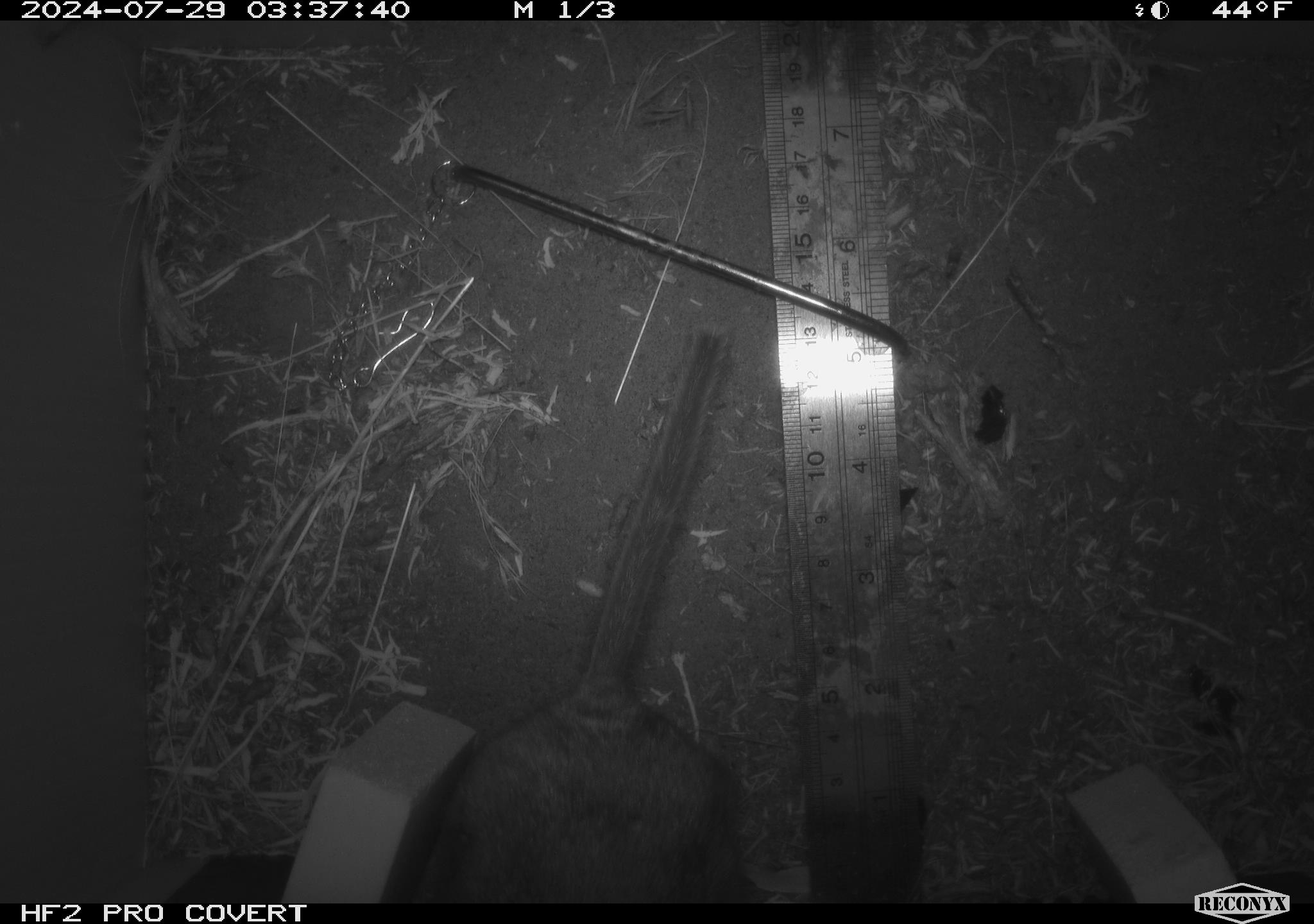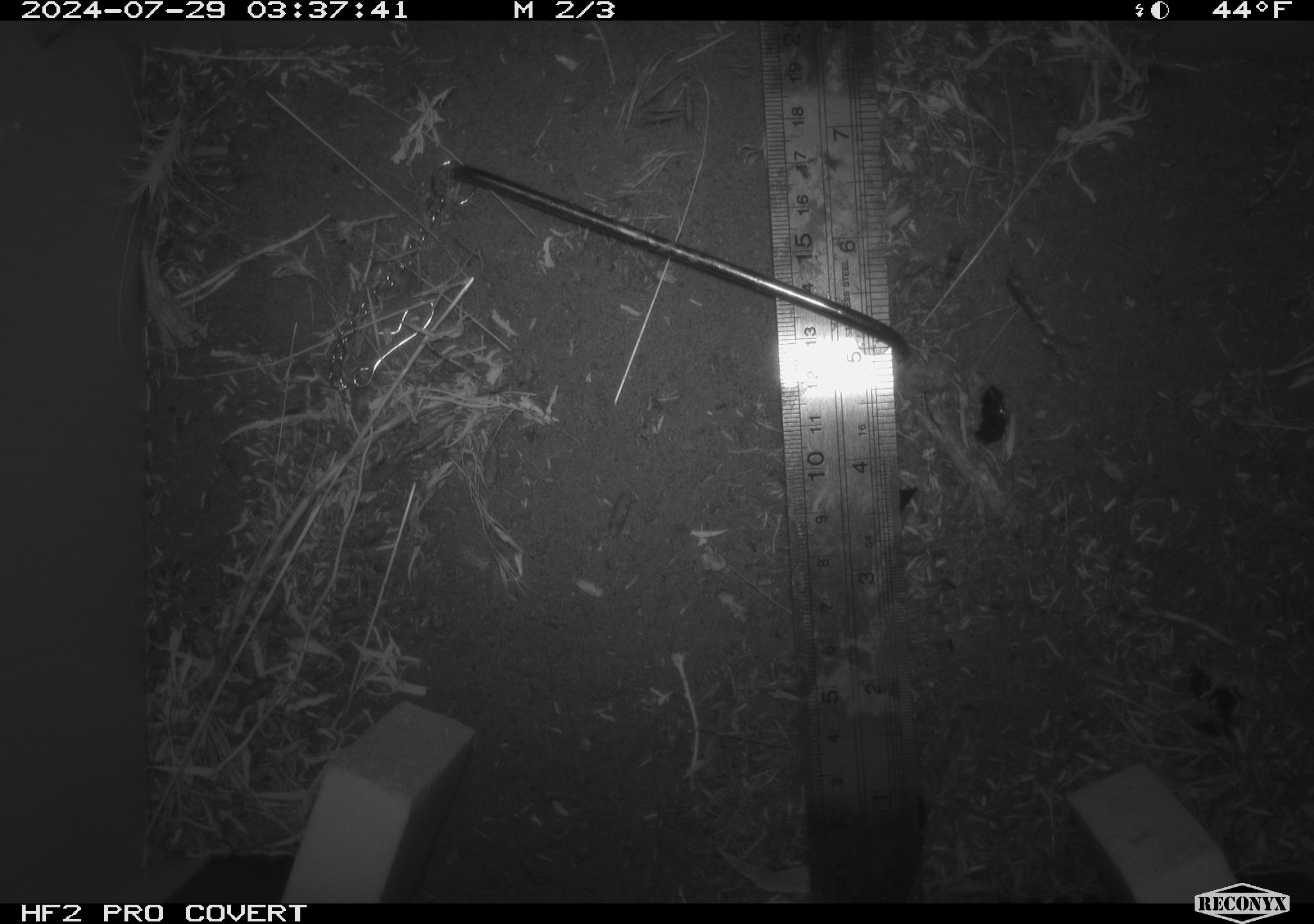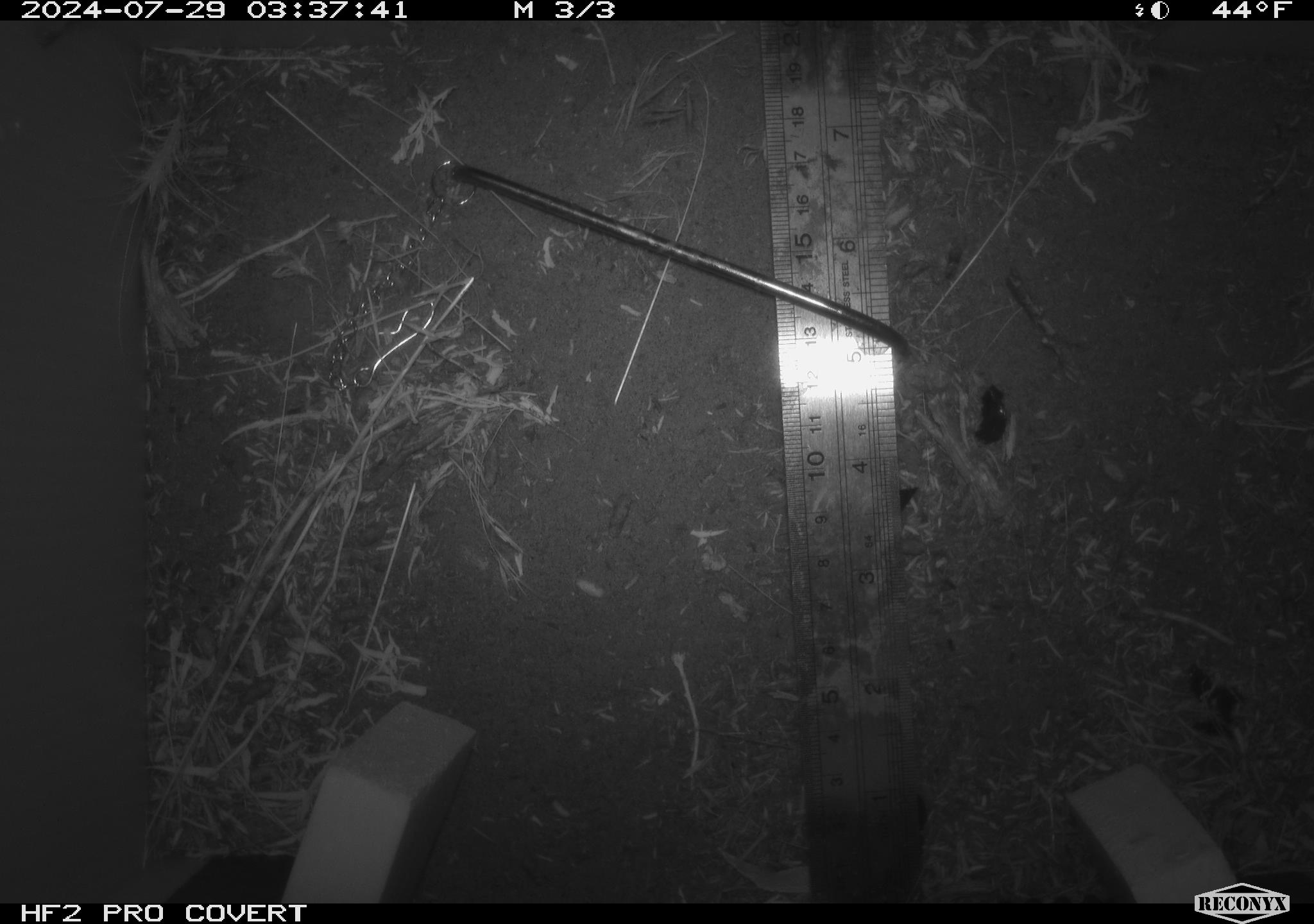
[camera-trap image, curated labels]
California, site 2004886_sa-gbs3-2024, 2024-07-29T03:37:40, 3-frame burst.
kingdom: Animalia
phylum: Chordata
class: Mammalia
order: Rodentia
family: Cricetidae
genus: Neotoma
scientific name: Neotoma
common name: pack rat or woodrat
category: neotoma species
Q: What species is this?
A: Neotoma species (pack rat or woodrat) (Neotoma).